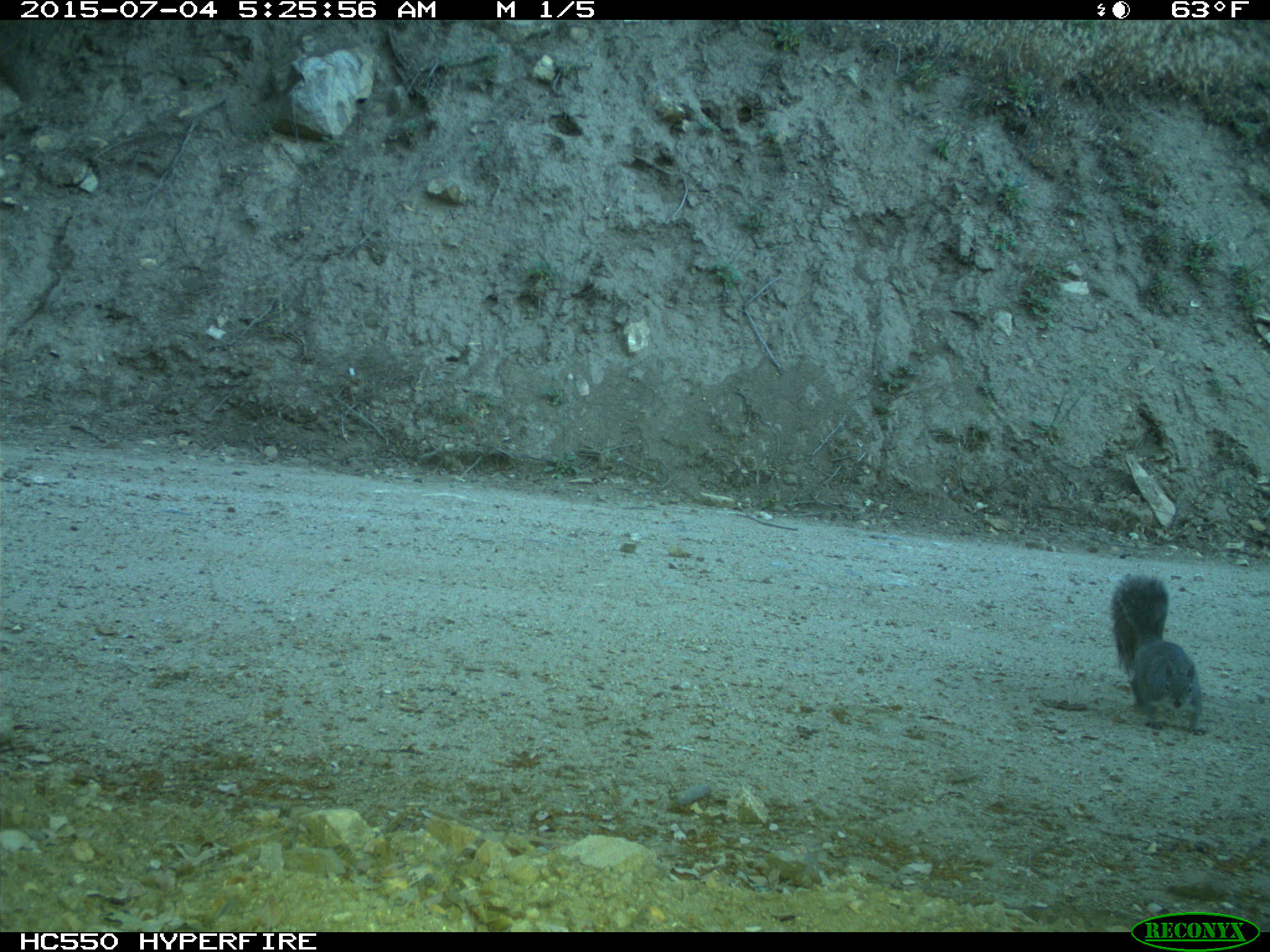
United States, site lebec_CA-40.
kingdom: Animalia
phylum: Chordata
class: Mammalia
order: Rodentia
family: Sciuridae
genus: Sciurus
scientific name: Sciurus carolinensis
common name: eastern gray squirrel